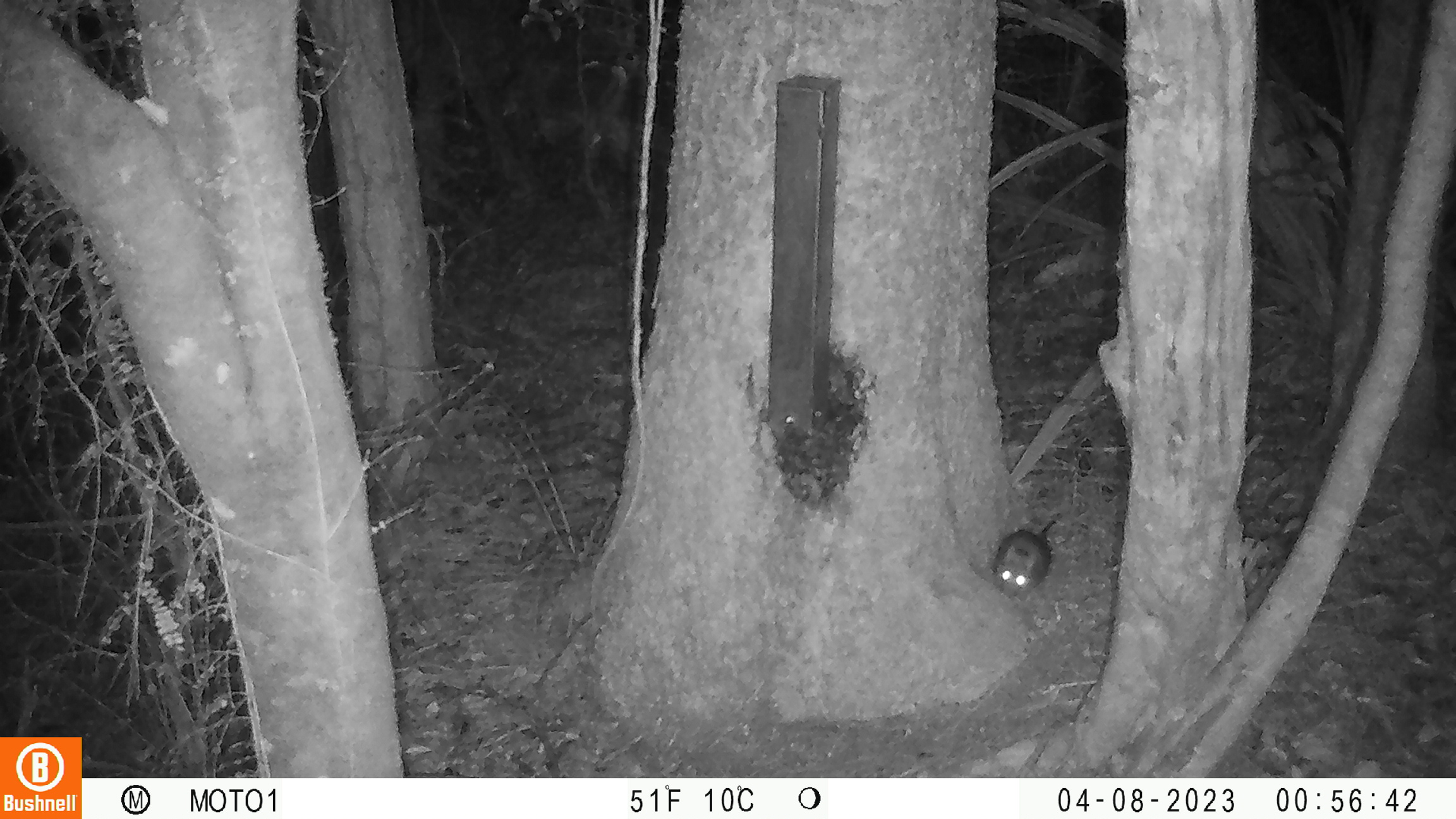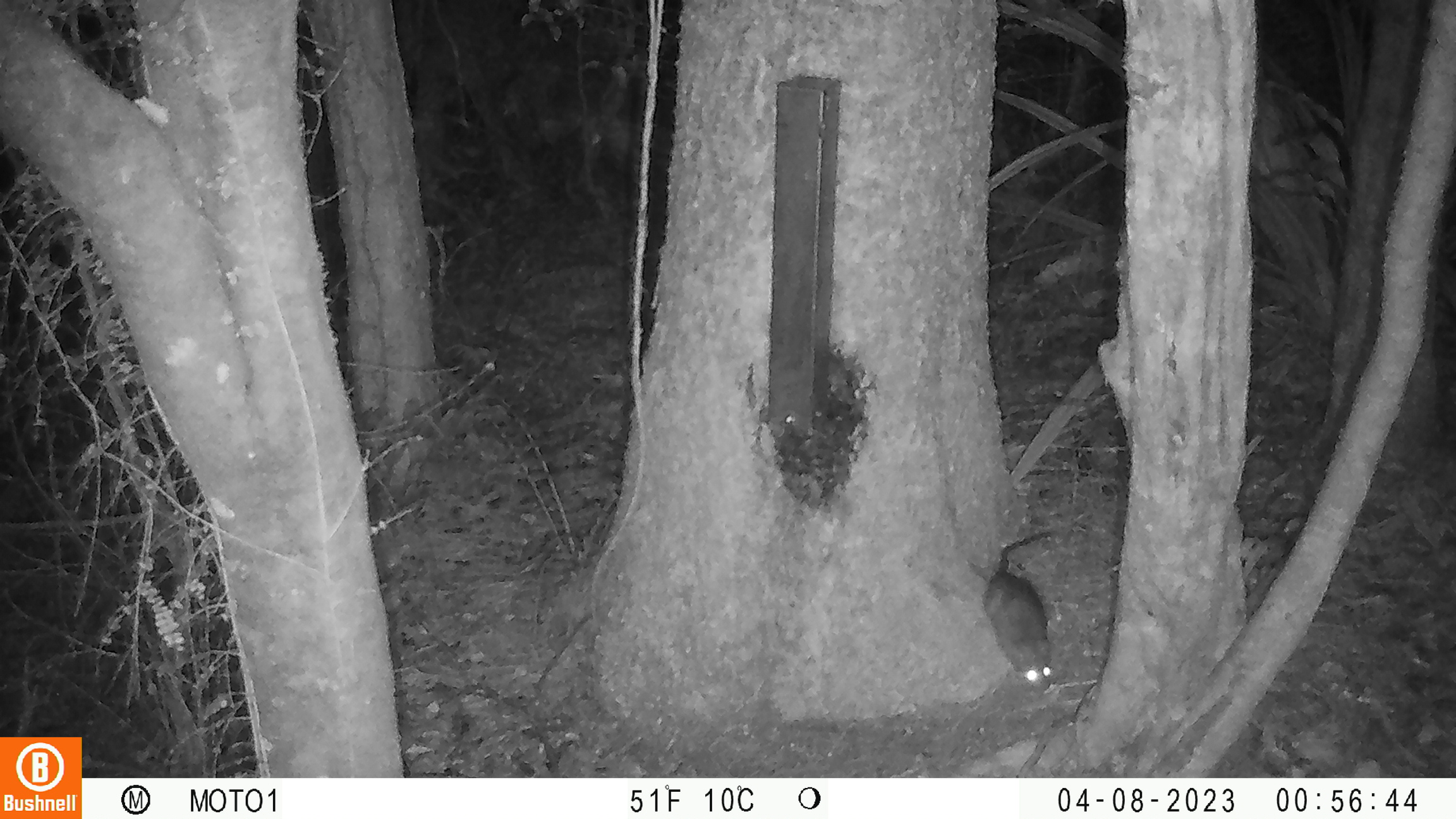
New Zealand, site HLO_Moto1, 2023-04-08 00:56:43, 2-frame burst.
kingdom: Animalia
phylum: Chordata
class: Mammalia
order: Rodentia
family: Muridae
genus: Rattus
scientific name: Rattus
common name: rat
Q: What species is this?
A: Rat (Rattus).